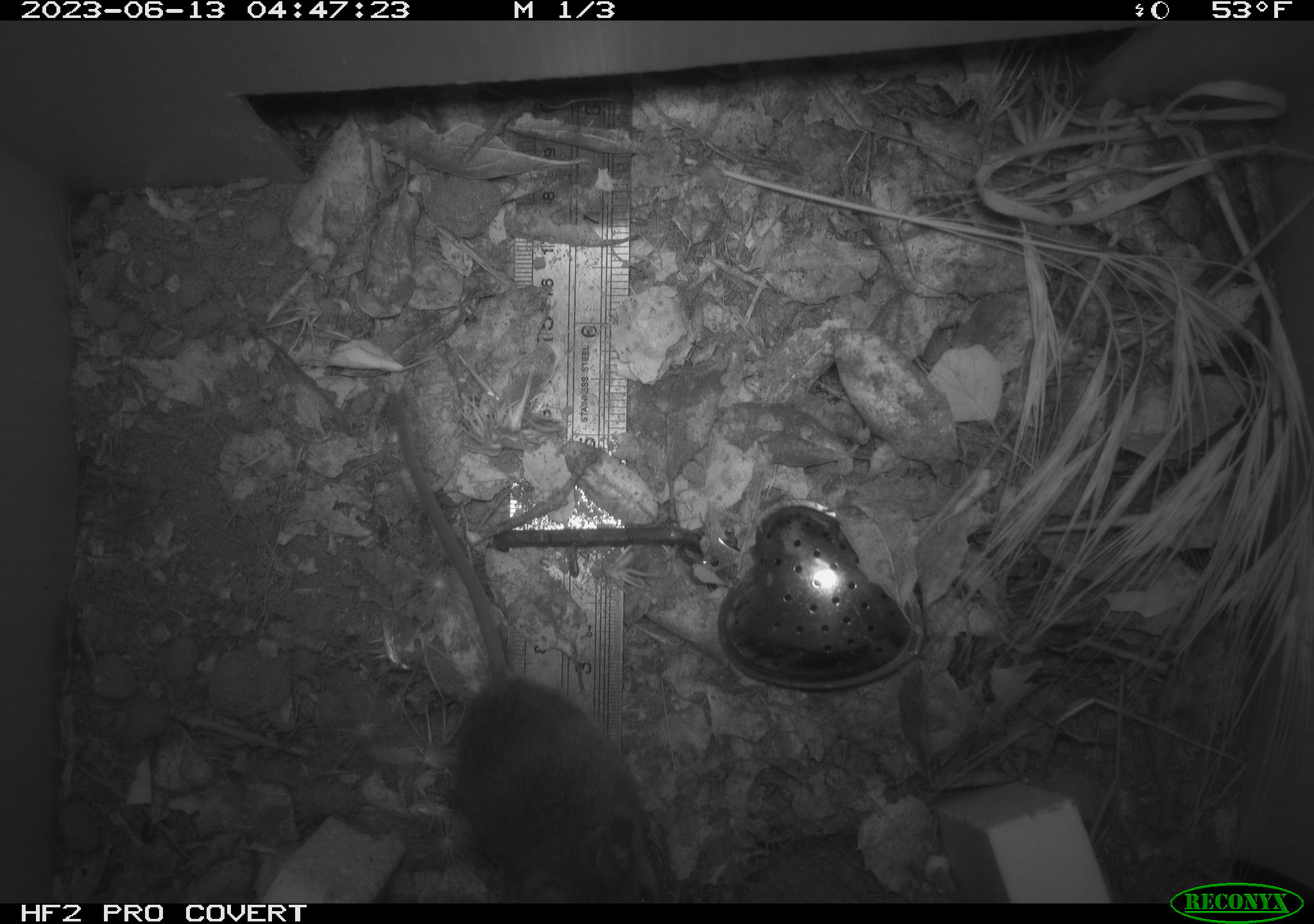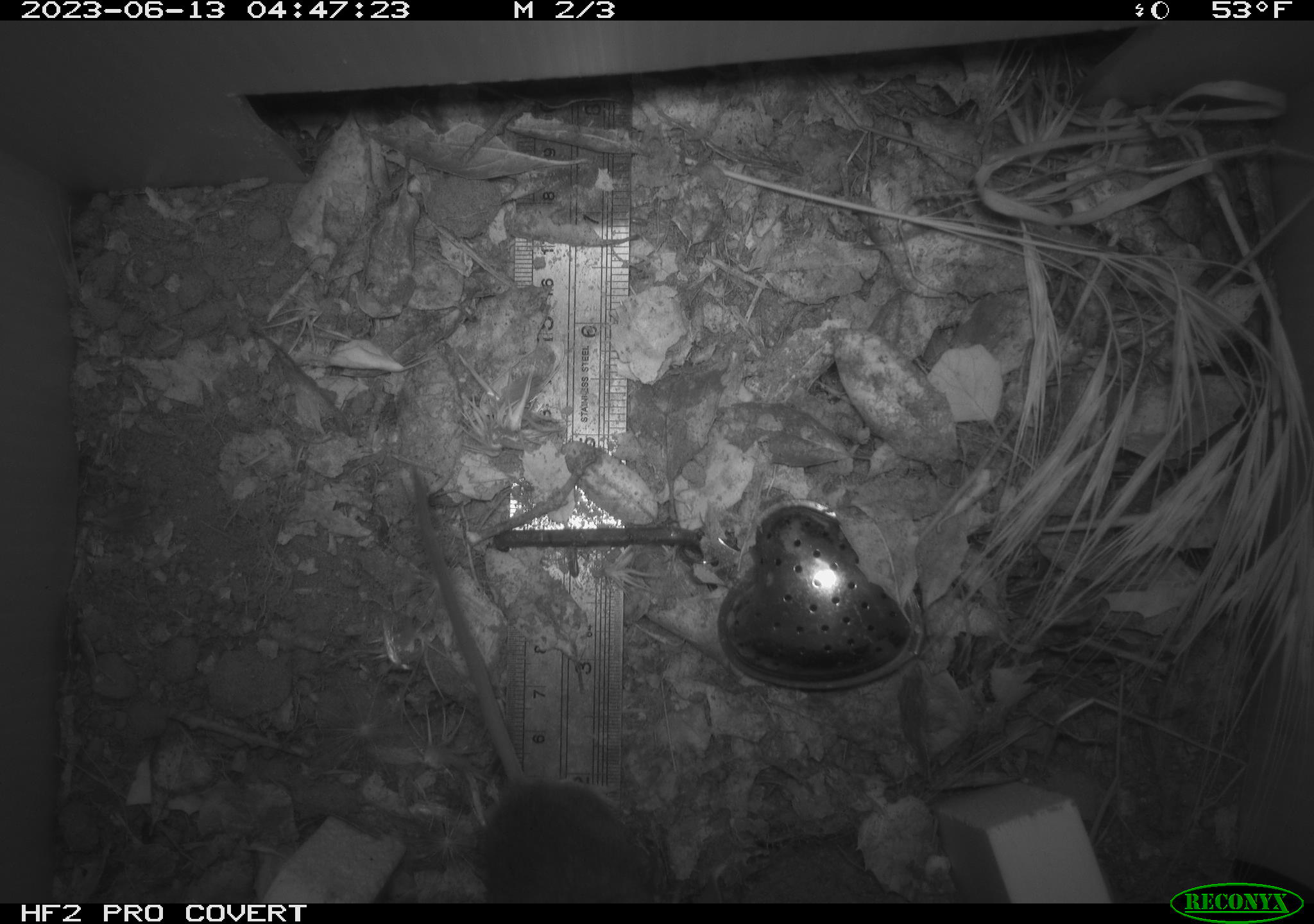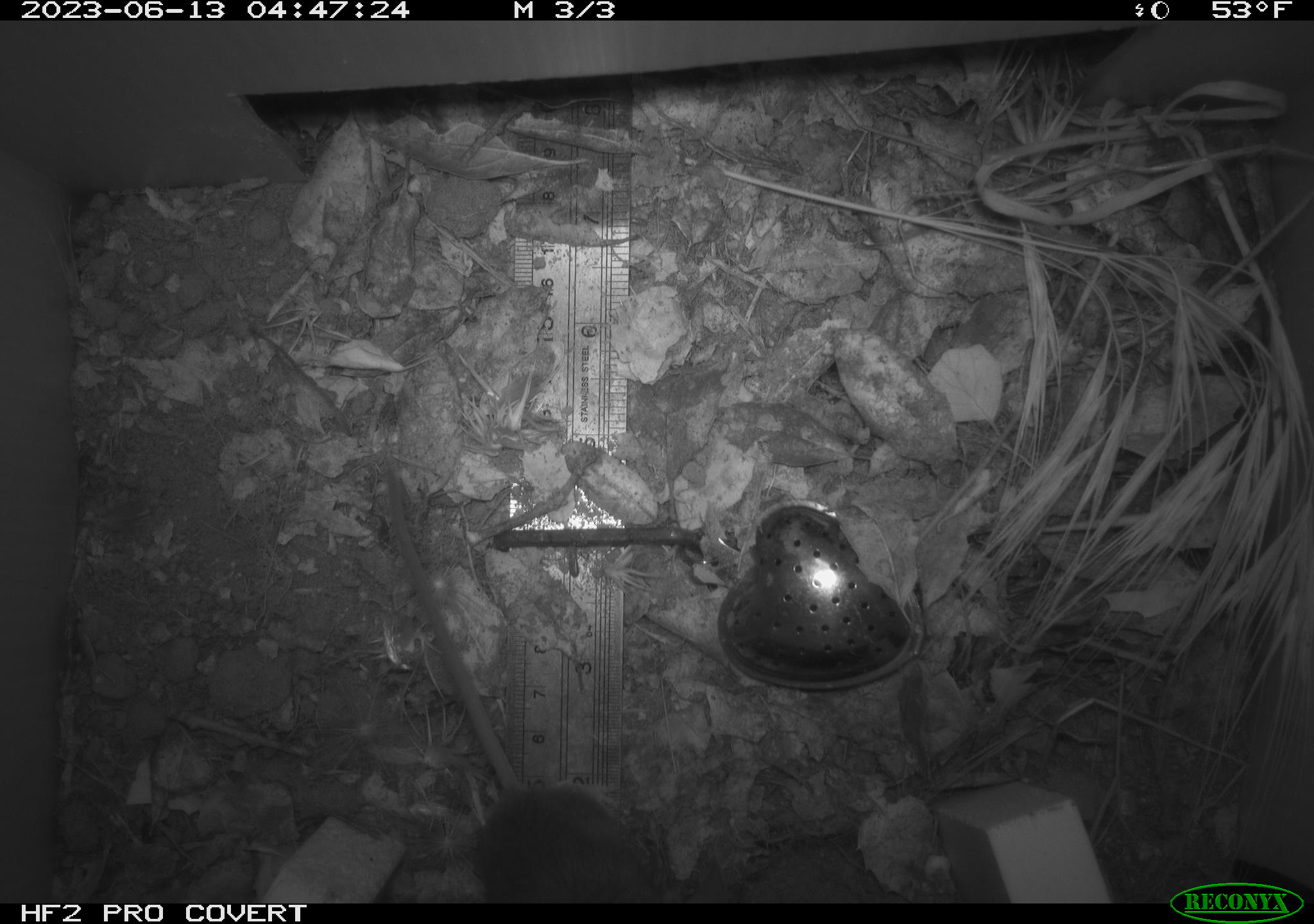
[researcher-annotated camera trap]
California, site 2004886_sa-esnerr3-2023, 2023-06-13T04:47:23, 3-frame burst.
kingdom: Animalia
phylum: Chordata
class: Mammalia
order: Rodentia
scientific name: Rodentia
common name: mouse species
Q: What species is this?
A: Mouse species (Rodentia).